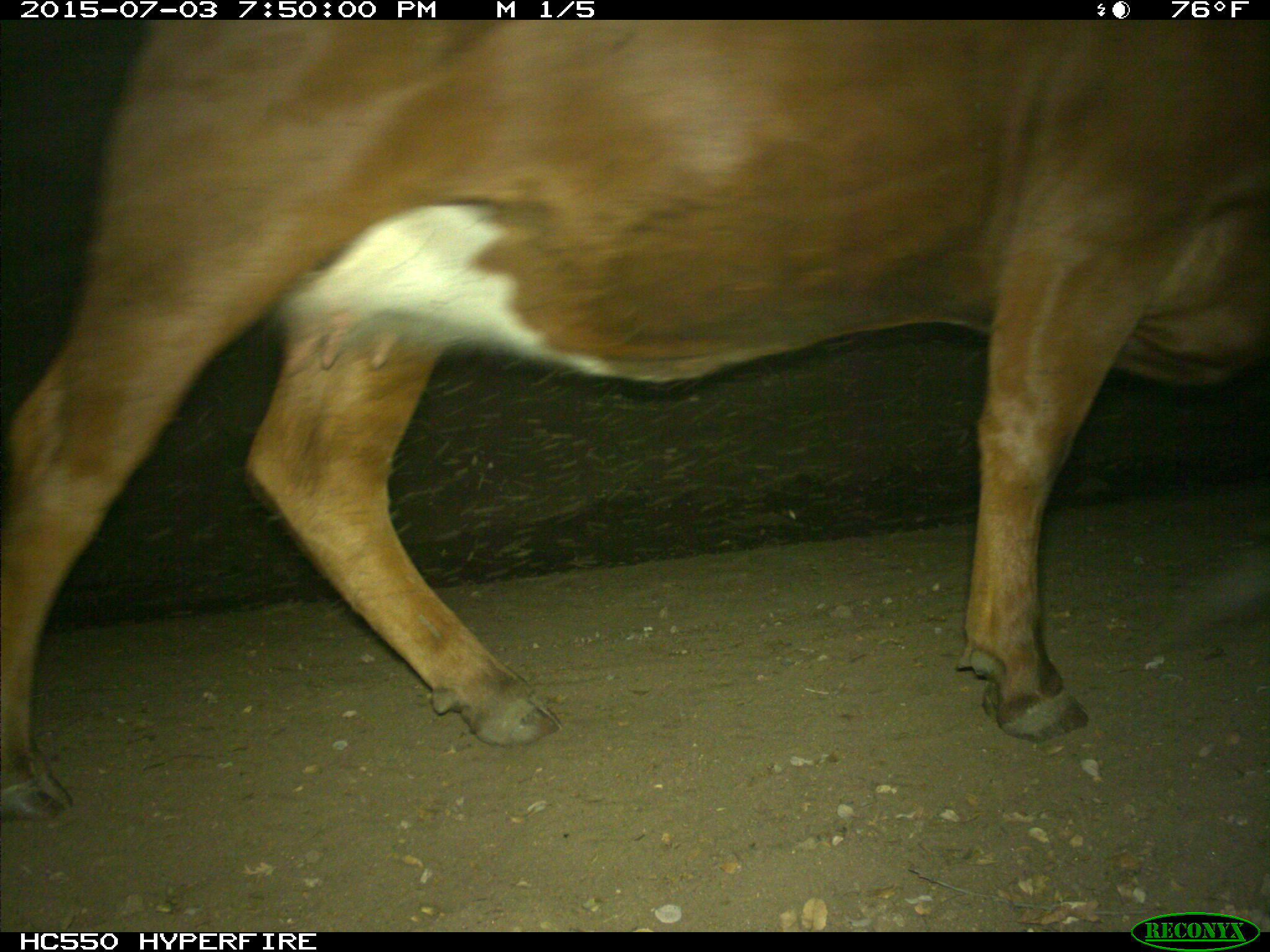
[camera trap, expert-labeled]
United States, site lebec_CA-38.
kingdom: Animalia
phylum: Chordata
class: Mammalia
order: Artiodactyla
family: Bovidae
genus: Bos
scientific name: Bos taurus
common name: domestic cow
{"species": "Bos taurus (domestic cow)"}